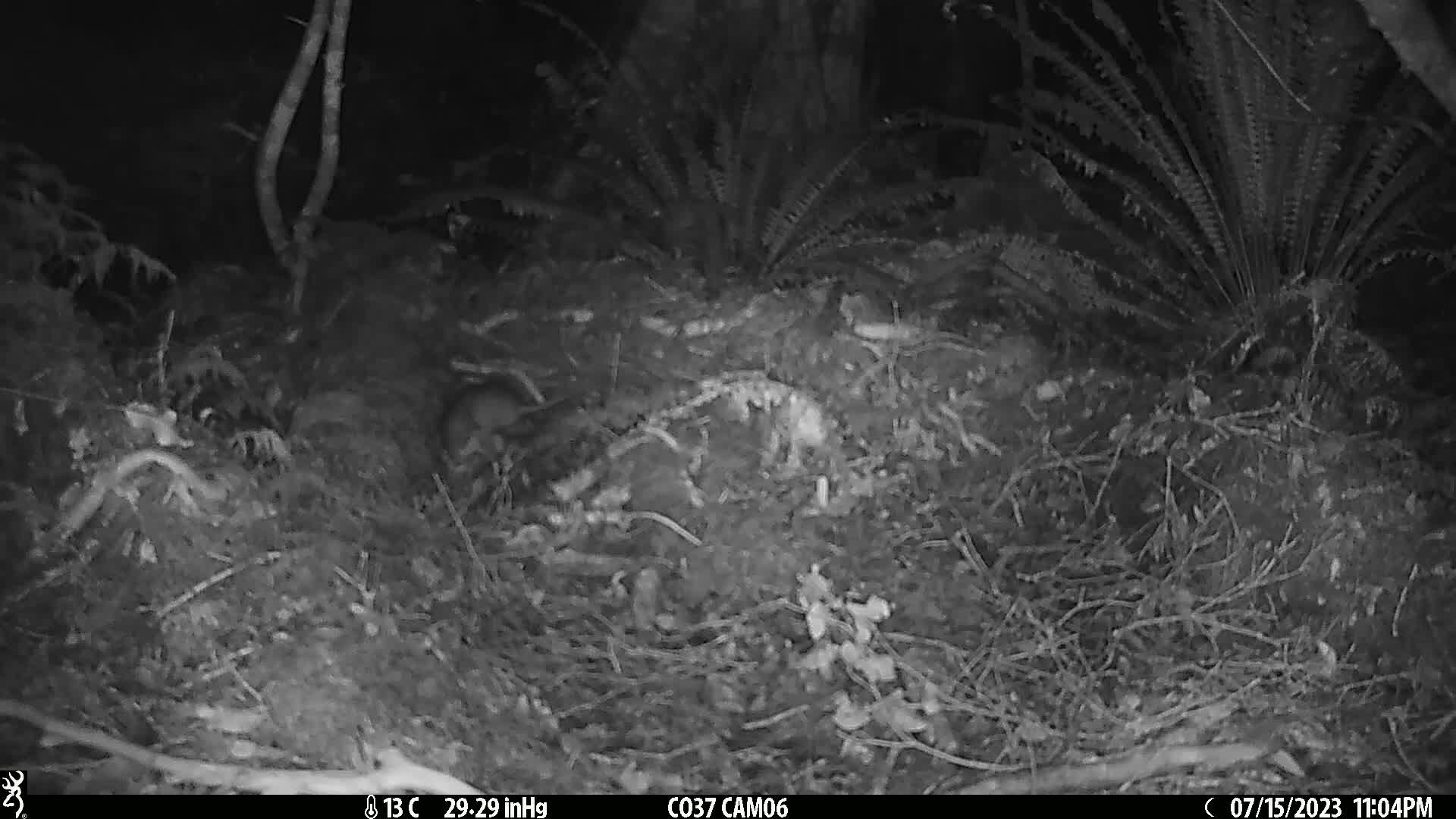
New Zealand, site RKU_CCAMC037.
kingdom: Animalia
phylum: Chordata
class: Mammalia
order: Rodentia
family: Muridae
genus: Rattus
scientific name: Rattus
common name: rat